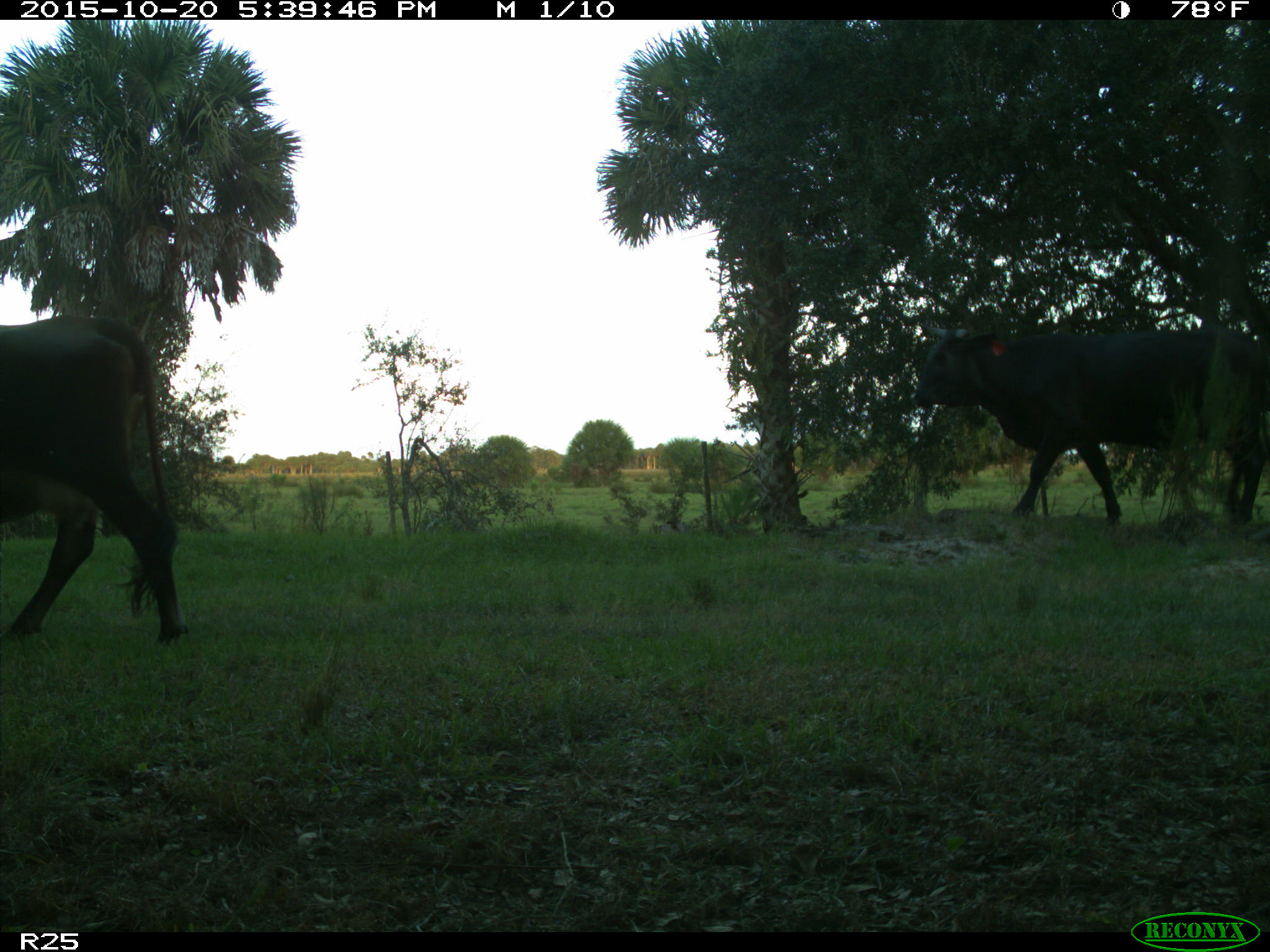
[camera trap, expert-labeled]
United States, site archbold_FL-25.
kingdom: Animalia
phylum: Chordata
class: Mammalia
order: Artiodactyla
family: Bovidae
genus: Bos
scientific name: Bos taurus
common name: domestic cow